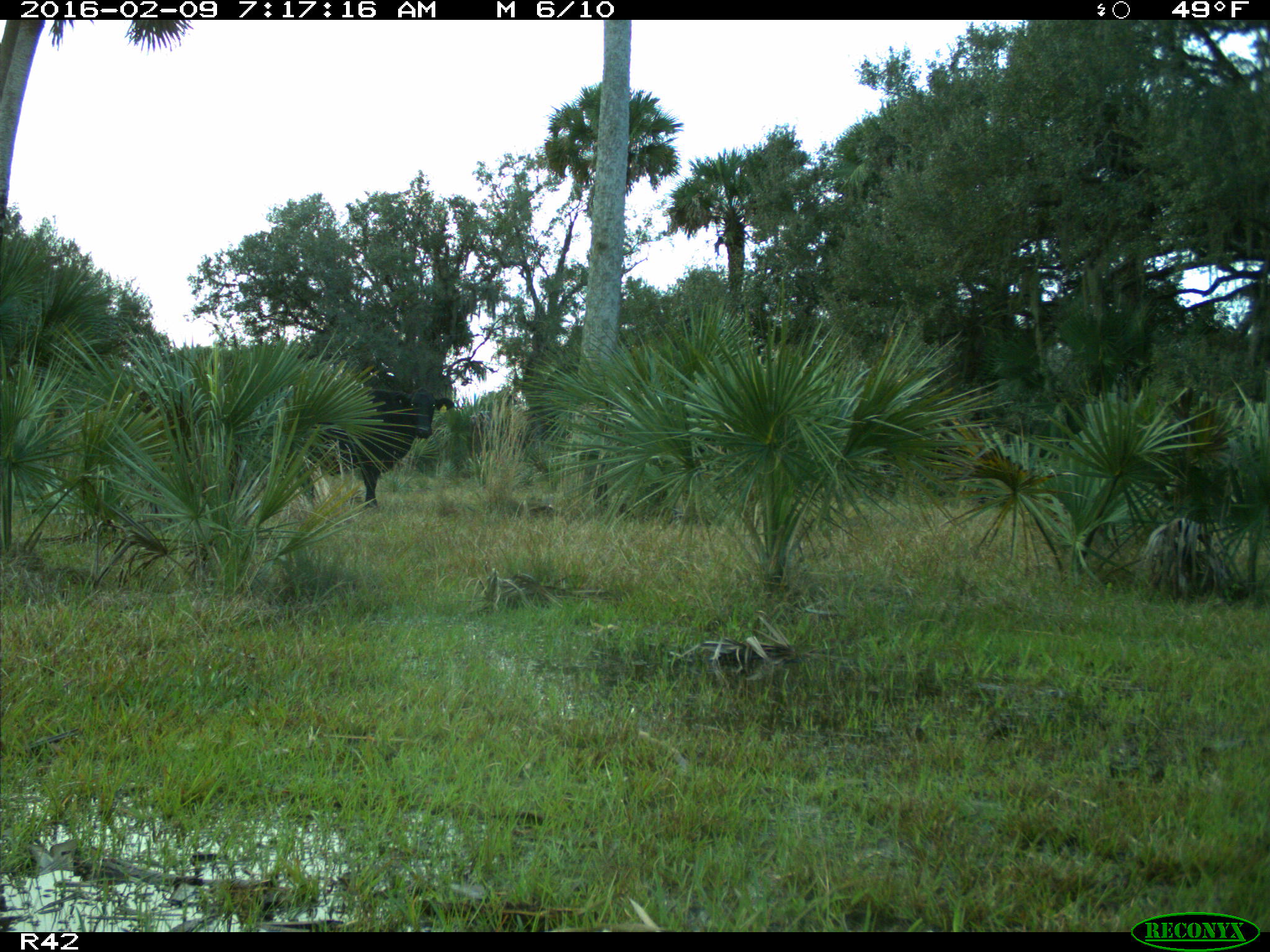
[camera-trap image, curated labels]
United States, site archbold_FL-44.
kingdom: Animalia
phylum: Chordata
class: Mammalia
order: Artiodactyla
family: Bovidae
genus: Bos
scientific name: Bos taurus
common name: domestic cow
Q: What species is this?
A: Bos taurus (domestic cow).